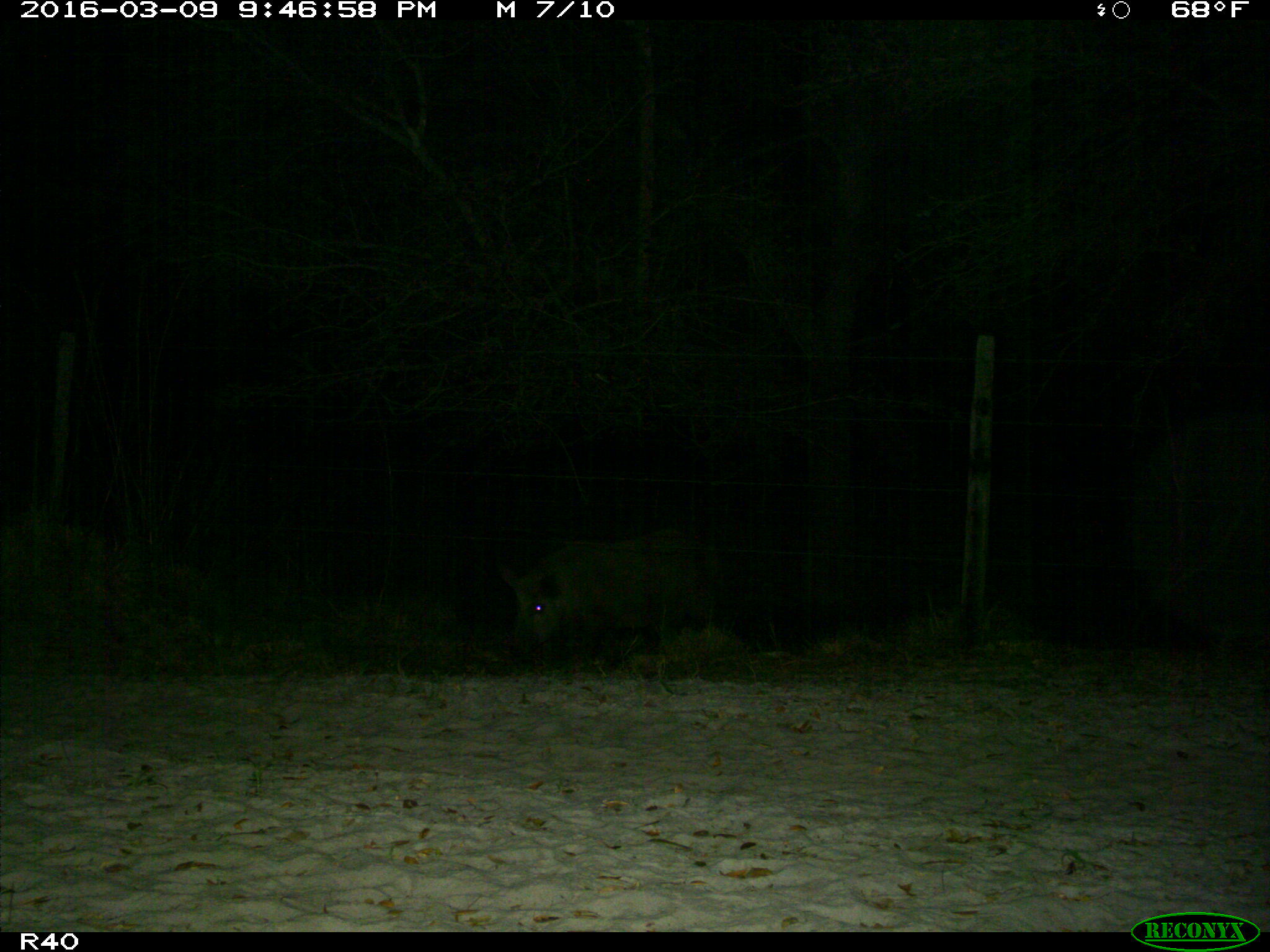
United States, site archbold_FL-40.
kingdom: Animalia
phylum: Chordata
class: Mammalia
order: Artiodactyla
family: Suidae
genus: Sus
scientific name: Sus scrofa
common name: wild boar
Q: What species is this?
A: Sus scrofa (wild boar).